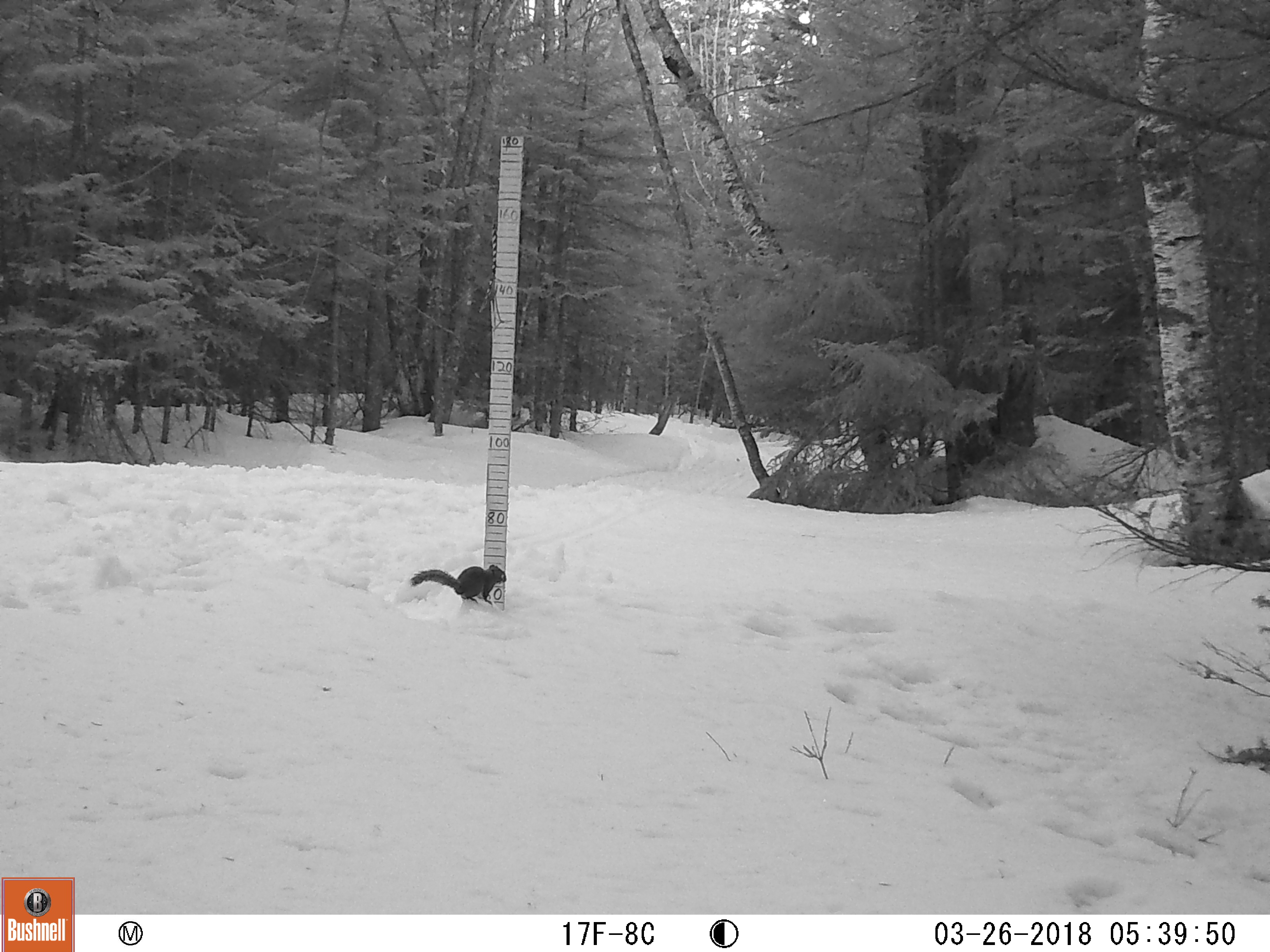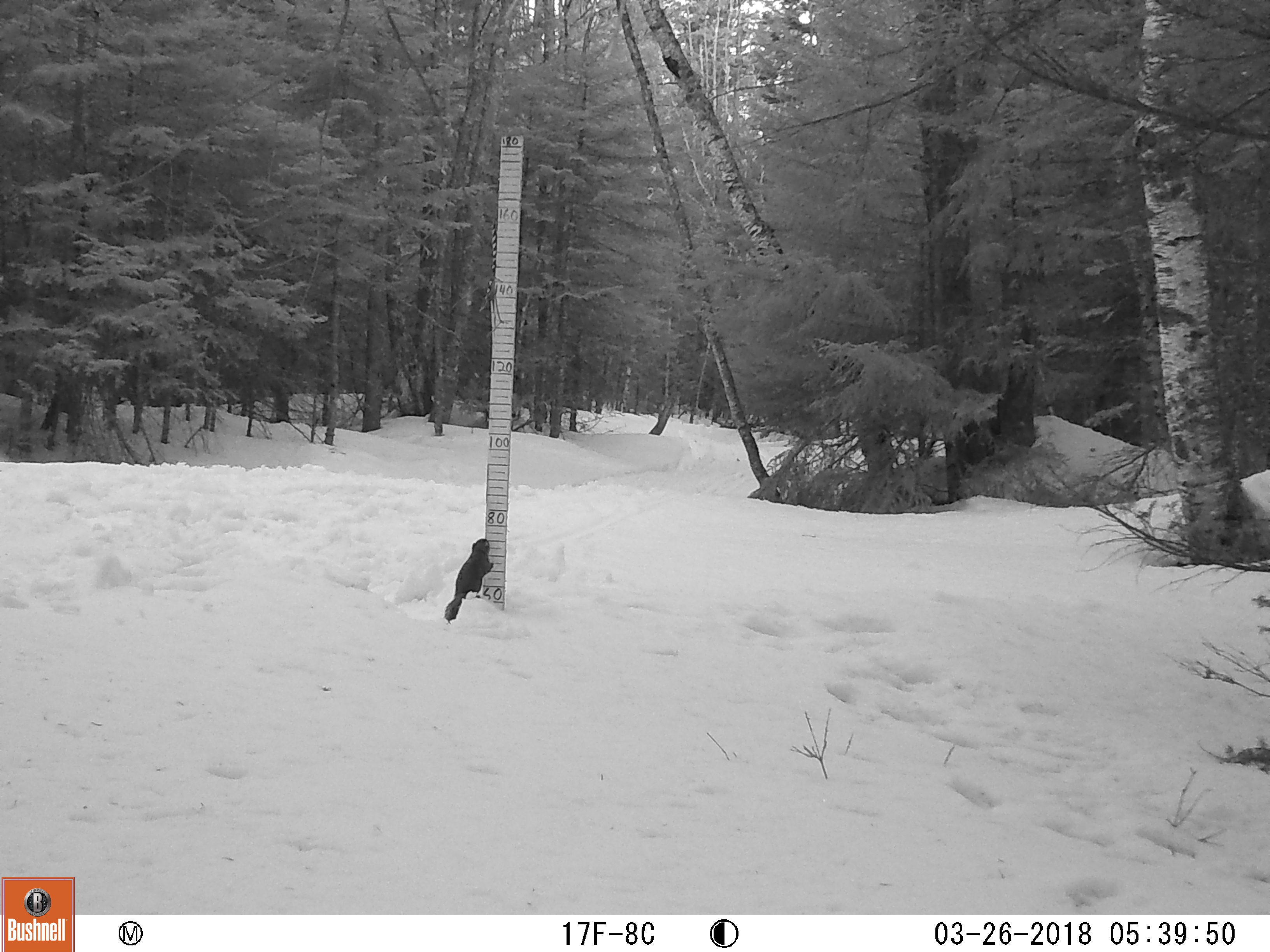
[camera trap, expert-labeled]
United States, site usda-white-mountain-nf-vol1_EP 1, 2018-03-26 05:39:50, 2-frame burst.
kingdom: Animalia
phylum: Chordata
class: Mammalia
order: Rodentia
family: Sciuridae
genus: Tamiasciurus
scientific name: Tamiasciurus hudsonicus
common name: red squirrel